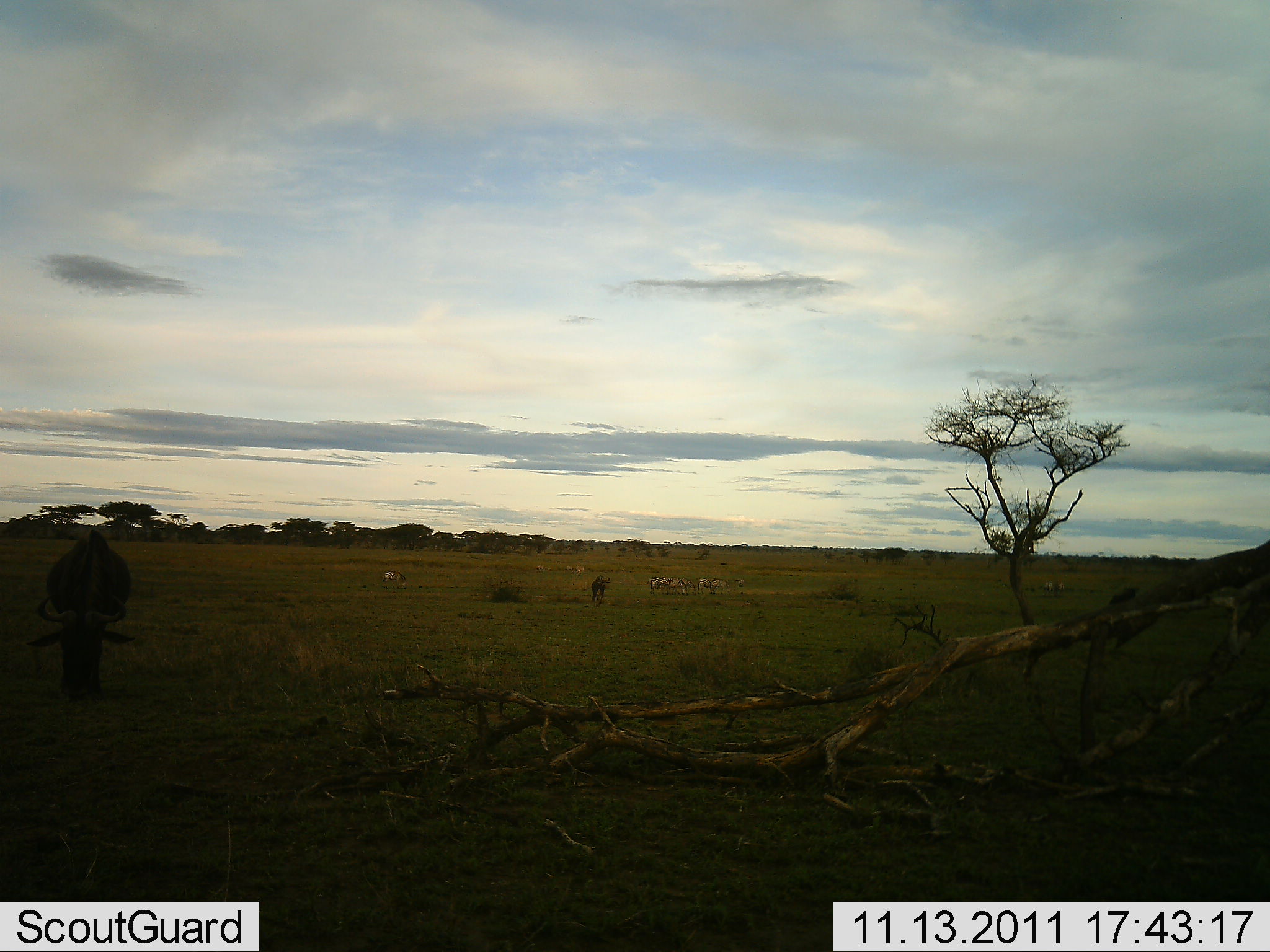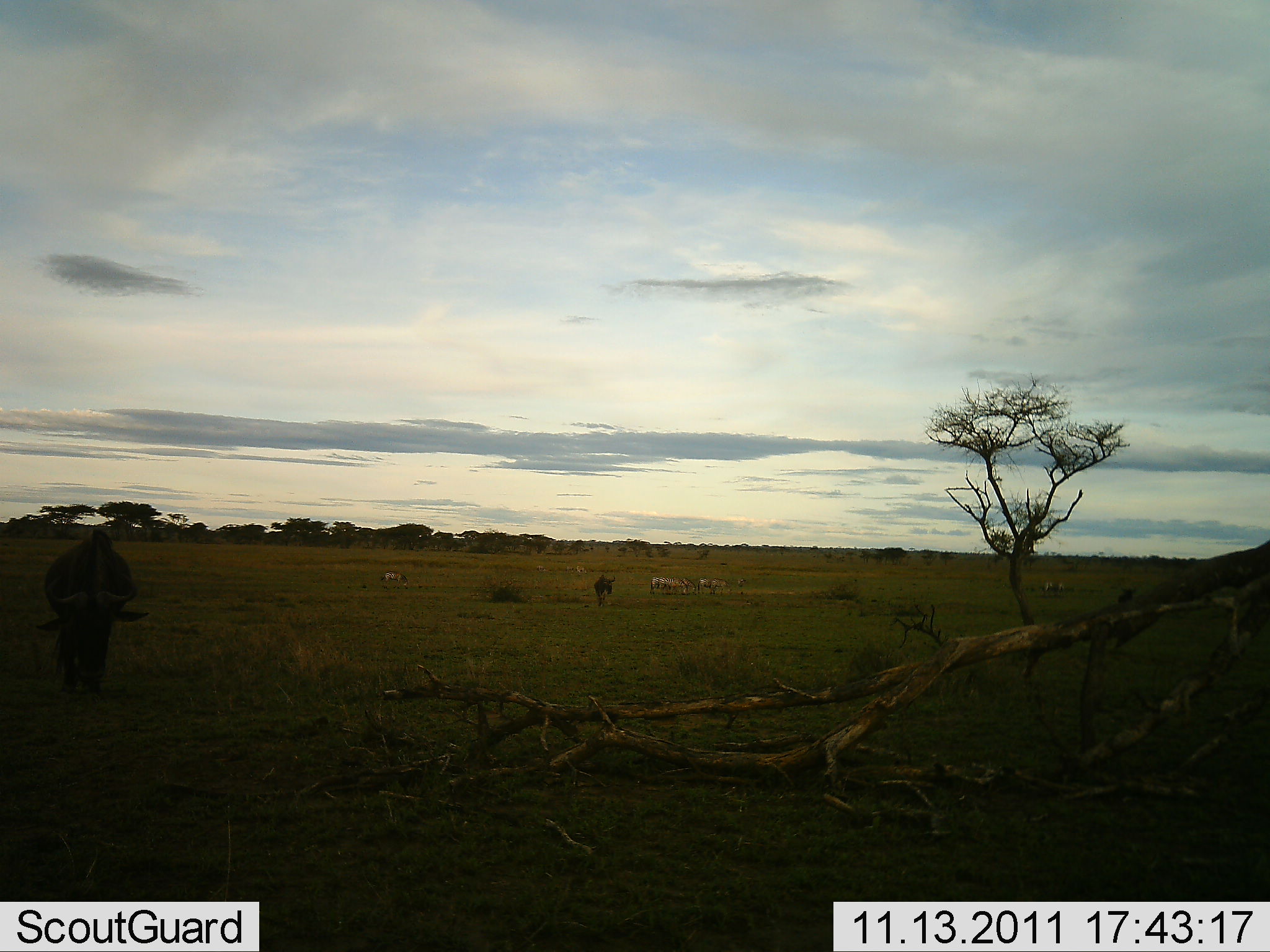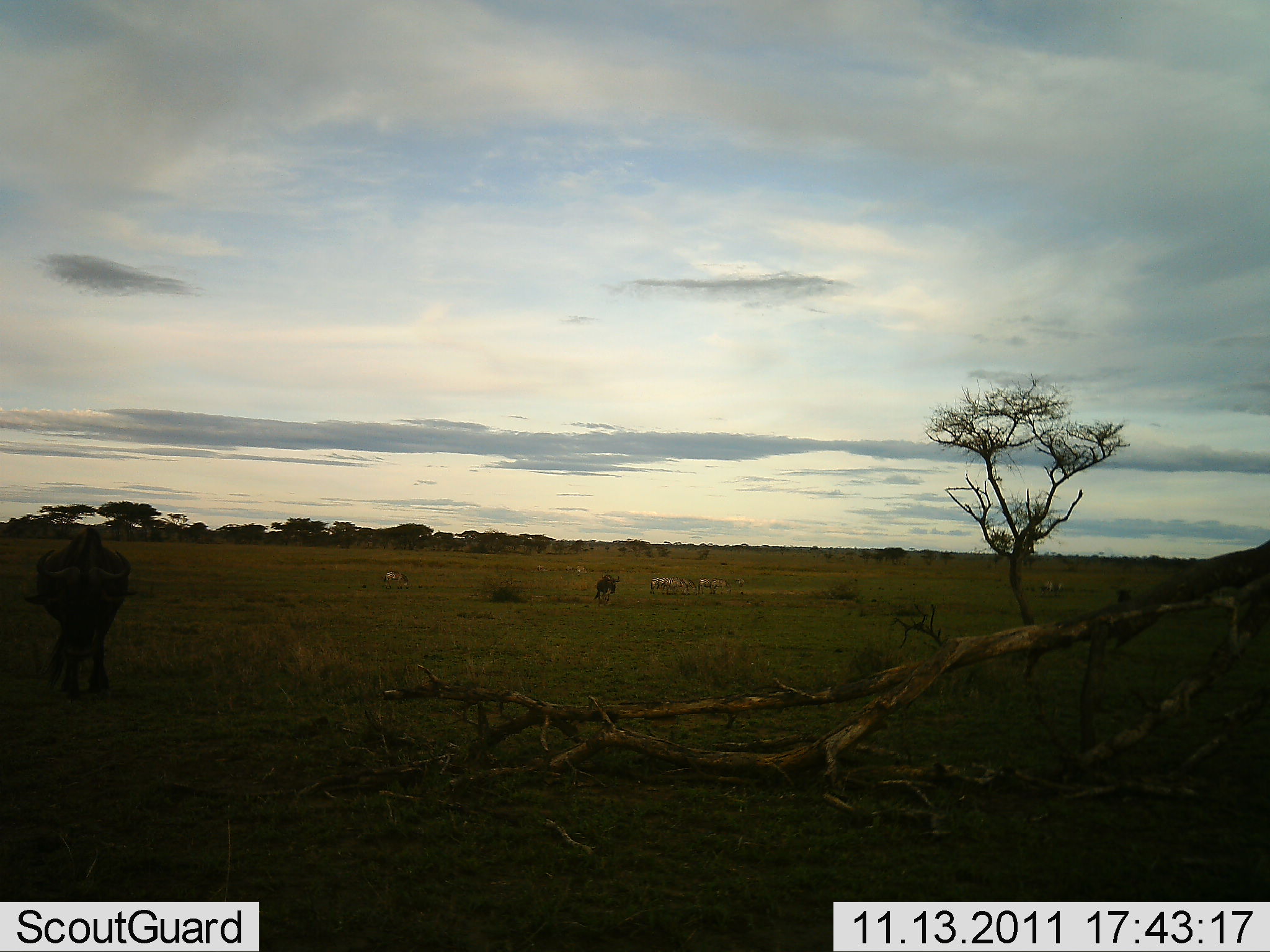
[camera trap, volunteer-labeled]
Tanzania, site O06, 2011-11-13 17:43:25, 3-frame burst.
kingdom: Animalia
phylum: Chordata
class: Mammalia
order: Artiodactyla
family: Bovidae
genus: Connochaetes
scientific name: Connochaetes taurinus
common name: blue wildebeest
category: wildebeest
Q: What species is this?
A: Wildebeest (blue wildebeest) (Connochaetes taurinus).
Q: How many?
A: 2.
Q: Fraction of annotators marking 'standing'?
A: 29%.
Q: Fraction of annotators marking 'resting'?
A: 0%.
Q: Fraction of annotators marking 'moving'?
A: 47%.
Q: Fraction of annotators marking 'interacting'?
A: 0%.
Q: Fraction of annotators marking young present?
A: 6%.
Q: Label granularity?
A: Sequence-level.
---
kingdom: Animalia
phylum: Chordata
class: Mammalia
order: Perissodactyla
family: Equidae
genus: Equus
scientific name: Equus quagga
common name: plains zebra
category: zebra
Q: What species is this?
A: Zebra (plains zebra) (Equus quagga).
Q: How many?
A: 4.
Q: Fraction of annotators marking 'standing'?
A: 57%.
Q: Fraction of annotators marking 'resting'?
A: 0%.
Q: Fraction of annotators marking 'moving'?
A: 0%.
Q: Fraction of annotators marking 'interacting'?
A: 0%.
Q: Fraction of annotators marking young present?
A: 0%.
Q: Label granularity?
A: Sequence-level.